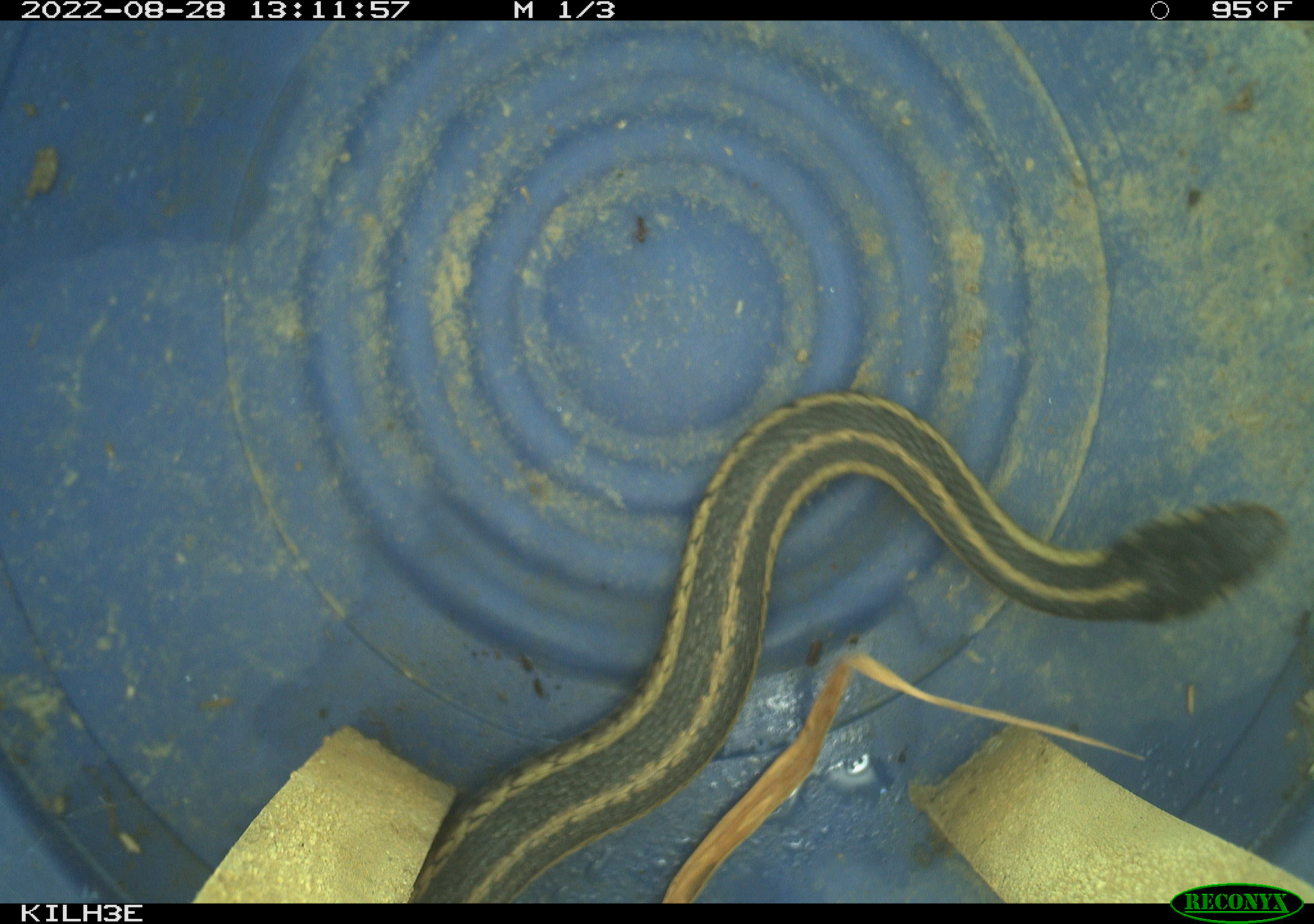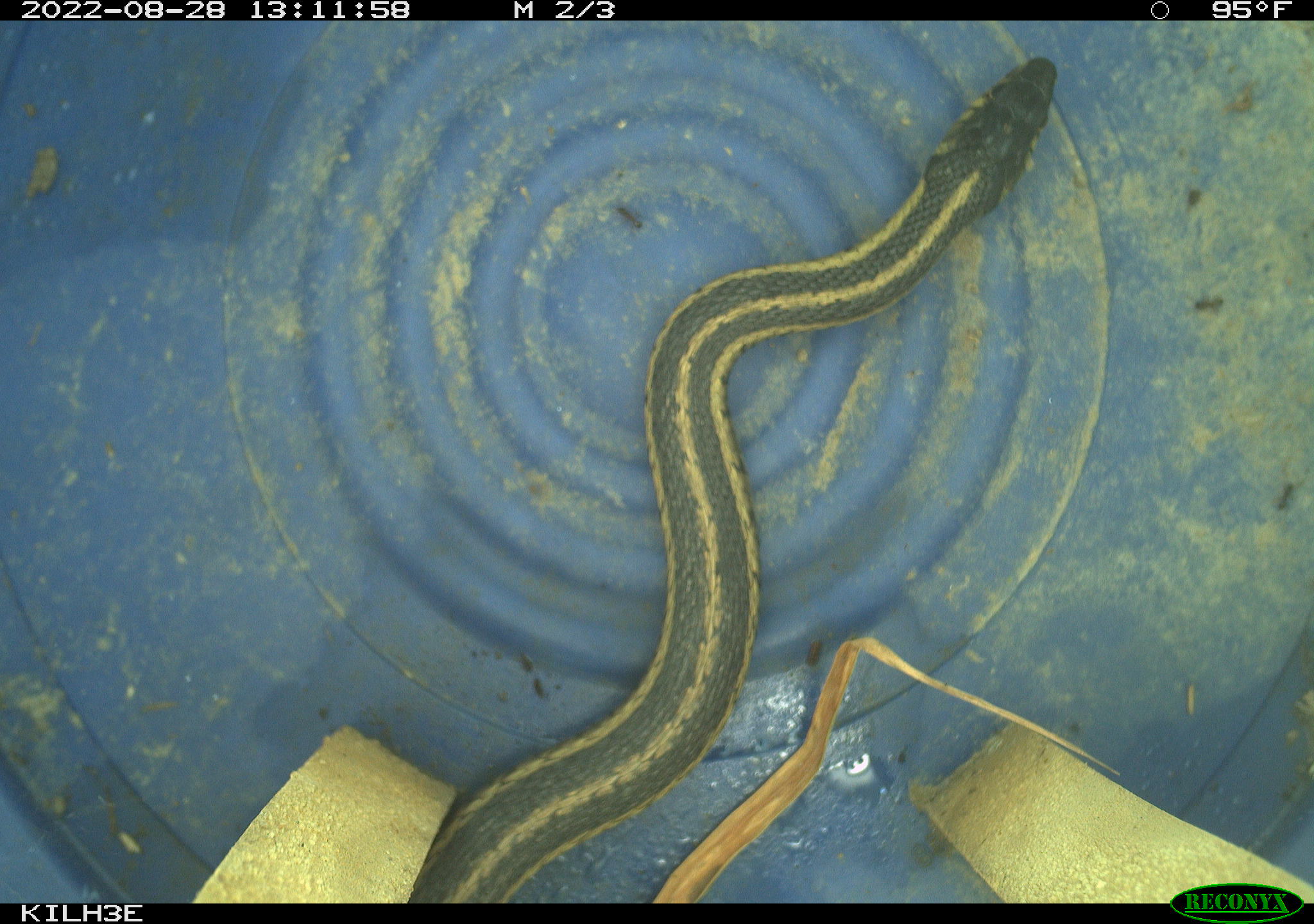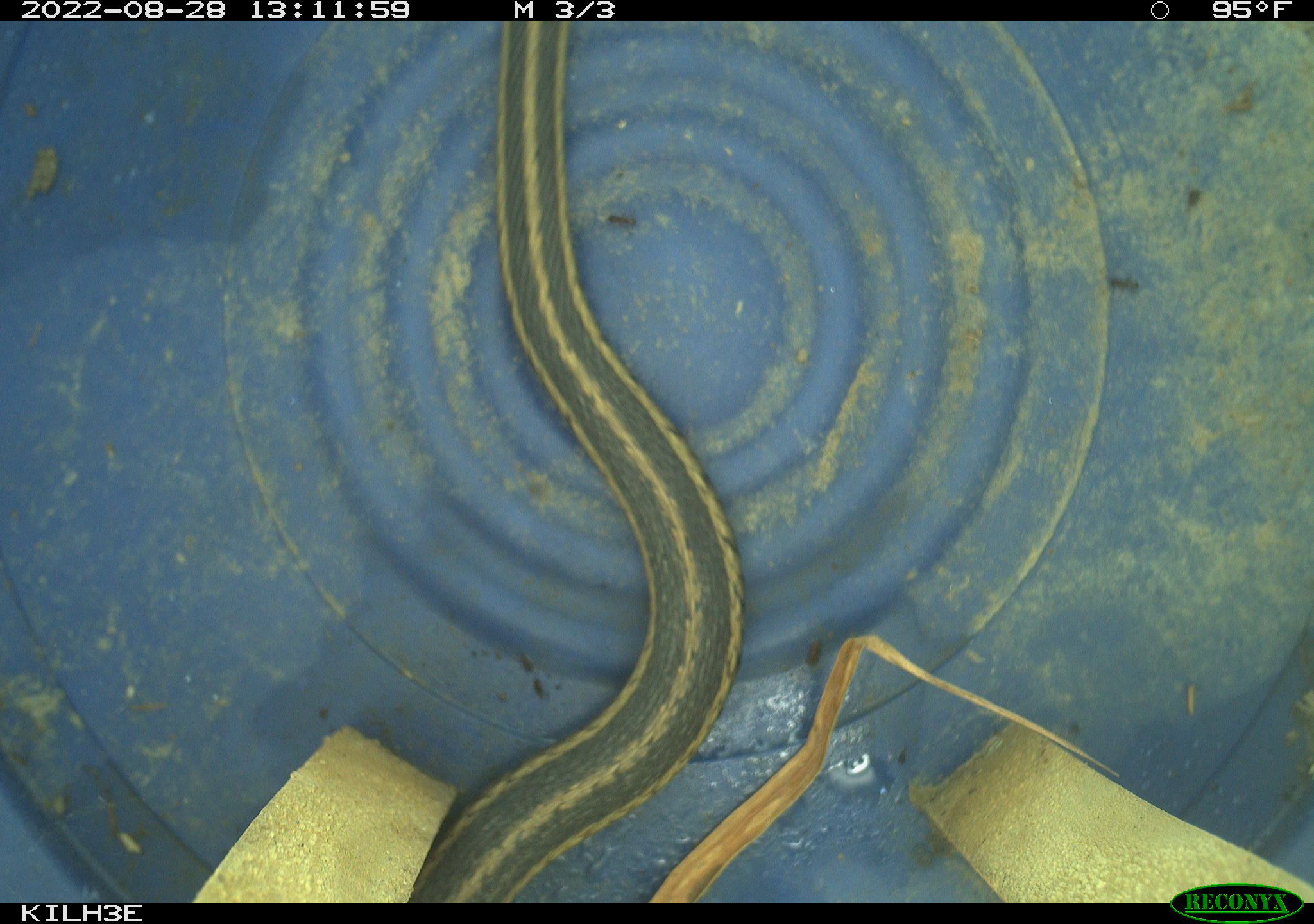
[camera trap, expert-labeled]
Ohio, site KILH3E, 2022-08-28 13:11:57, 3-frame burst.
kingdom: Animalia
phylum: Chordata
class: Reptilia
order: Squamata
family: Colubridae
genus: Thamnophis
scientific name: Thamnophis sirtalis sirtalis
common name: eastern gartersnake